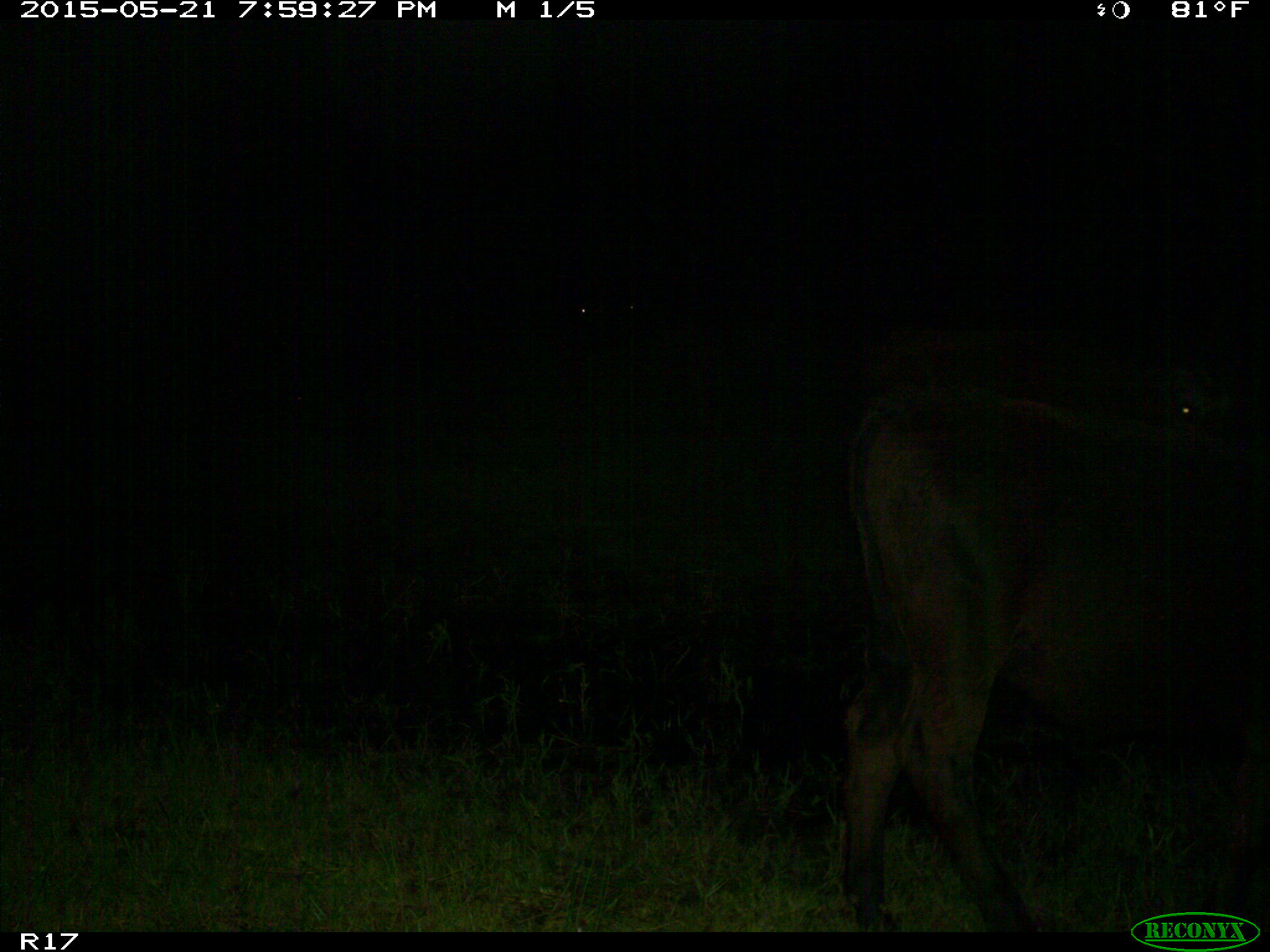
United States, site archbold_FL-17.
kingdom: Animalia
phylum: Chordata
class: Mammalia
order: Artiodactyla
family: Bovidae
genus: Bos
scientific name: Bos taurus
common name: domestic cow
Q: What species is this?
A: Bos taurus (domestic cow).